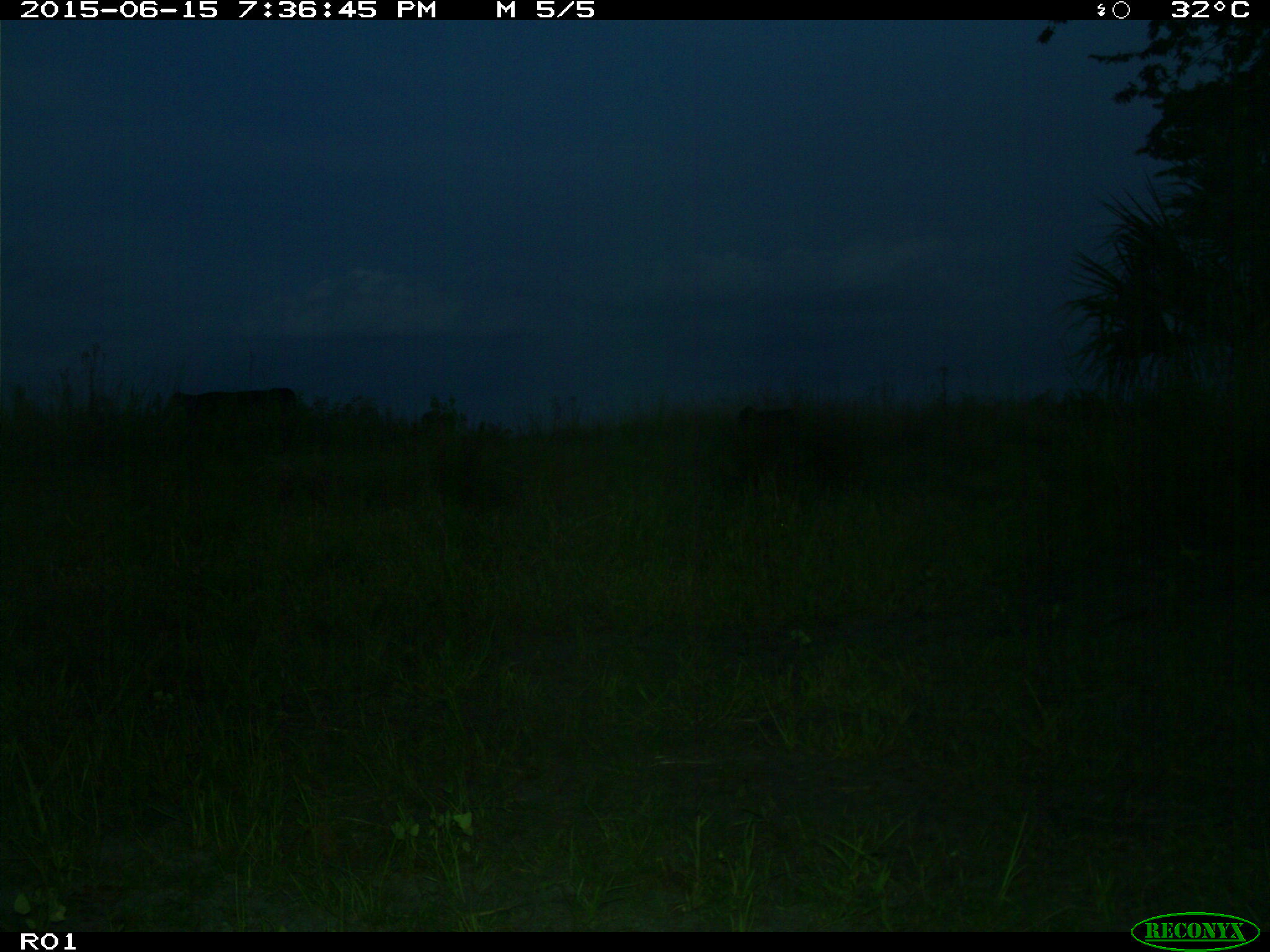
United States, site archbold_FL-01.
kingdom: Animalia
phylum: Chordata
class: Mammalia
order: Artiodactyla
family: Bovidae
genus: Bos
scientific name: Bos taurus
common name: domestic cow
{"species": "Bos taurus (domestic cow)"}